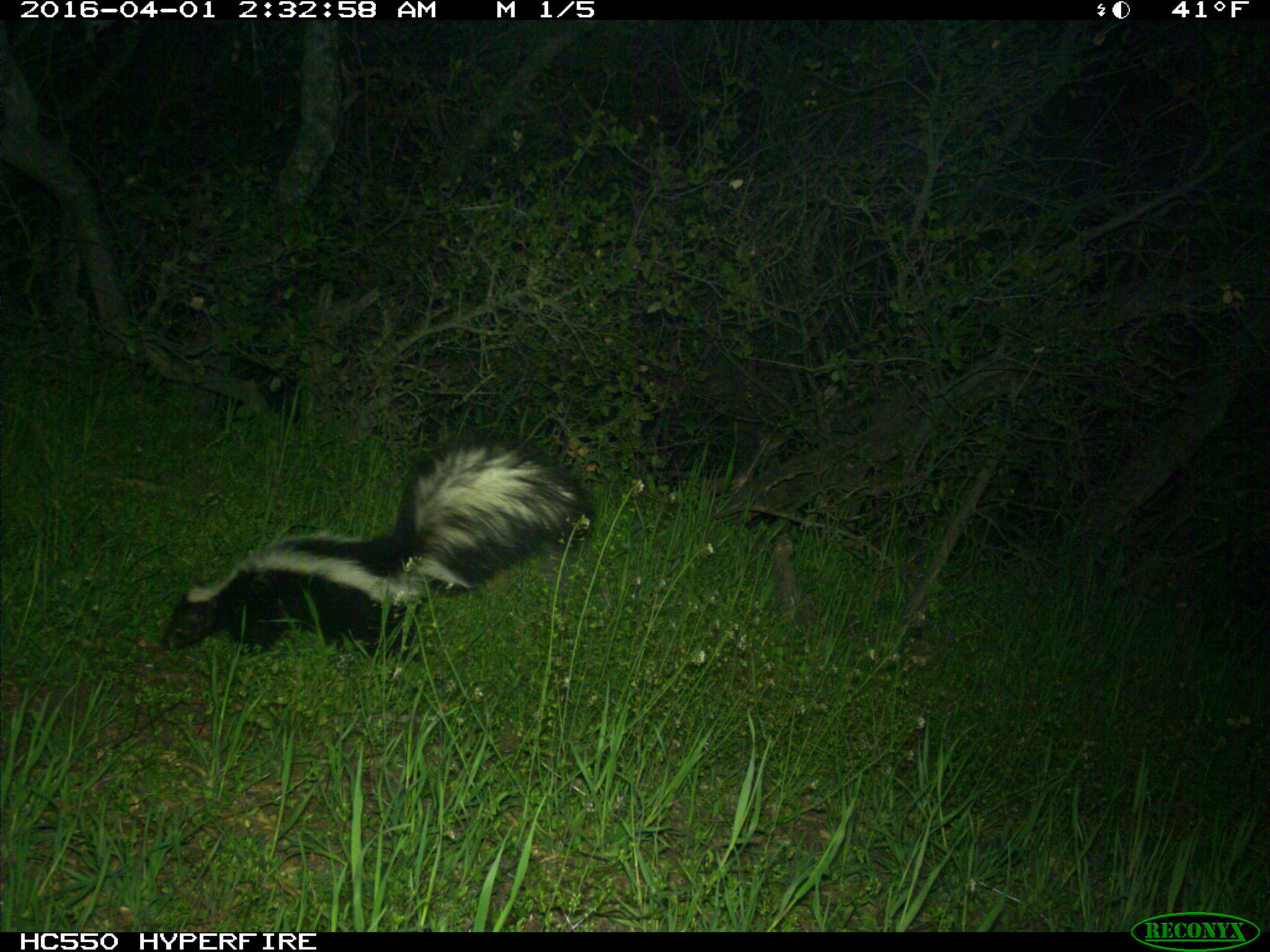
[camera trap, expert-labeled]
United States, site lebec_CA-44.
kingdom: Animalia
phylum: Chordata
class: Mammalia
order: Carnivora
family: Mephitidae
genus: Mephitis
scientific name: Mephitis mephitis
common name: striped skunk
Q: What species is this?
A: Mephitis mephitis (striped skunk).